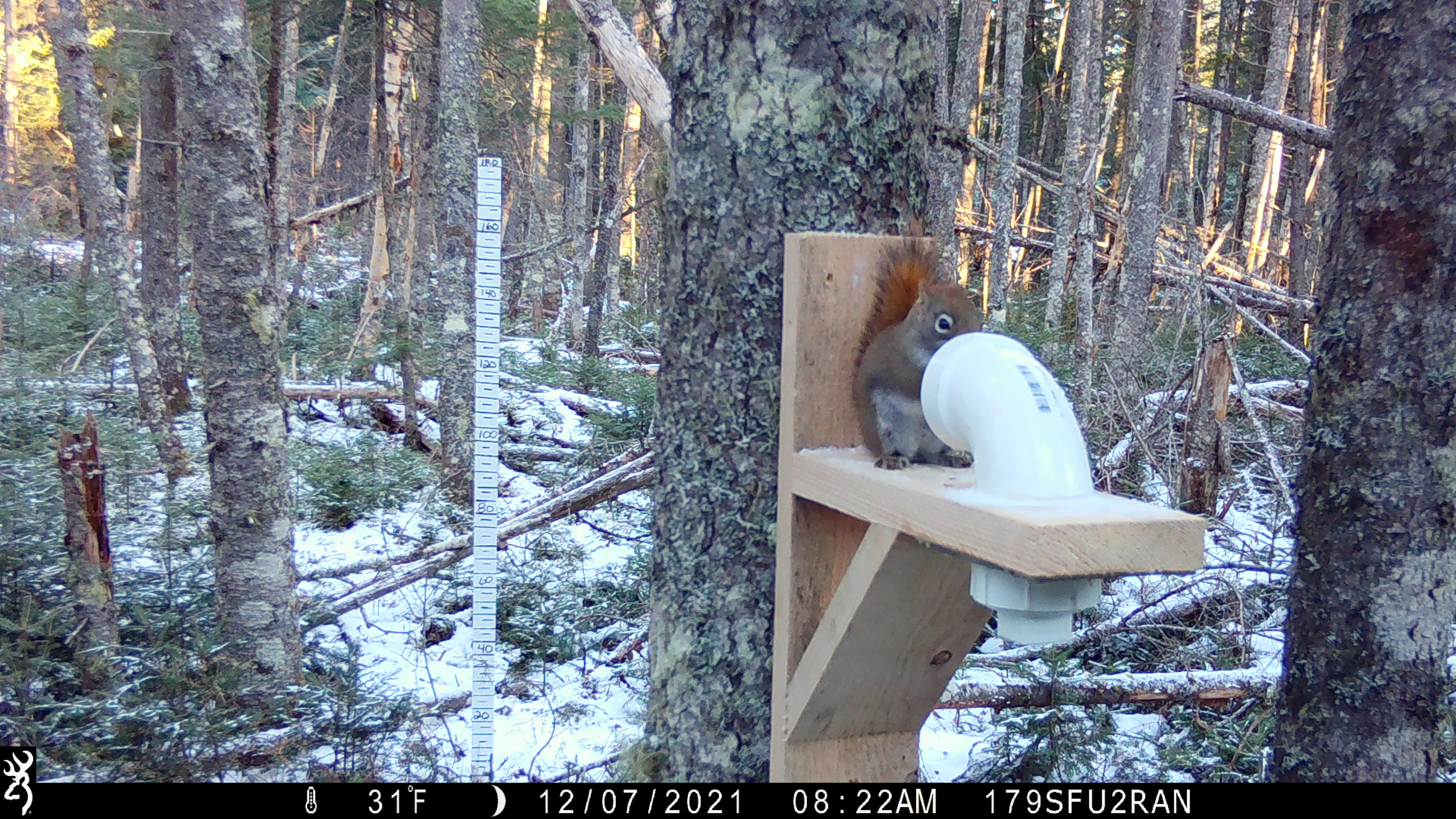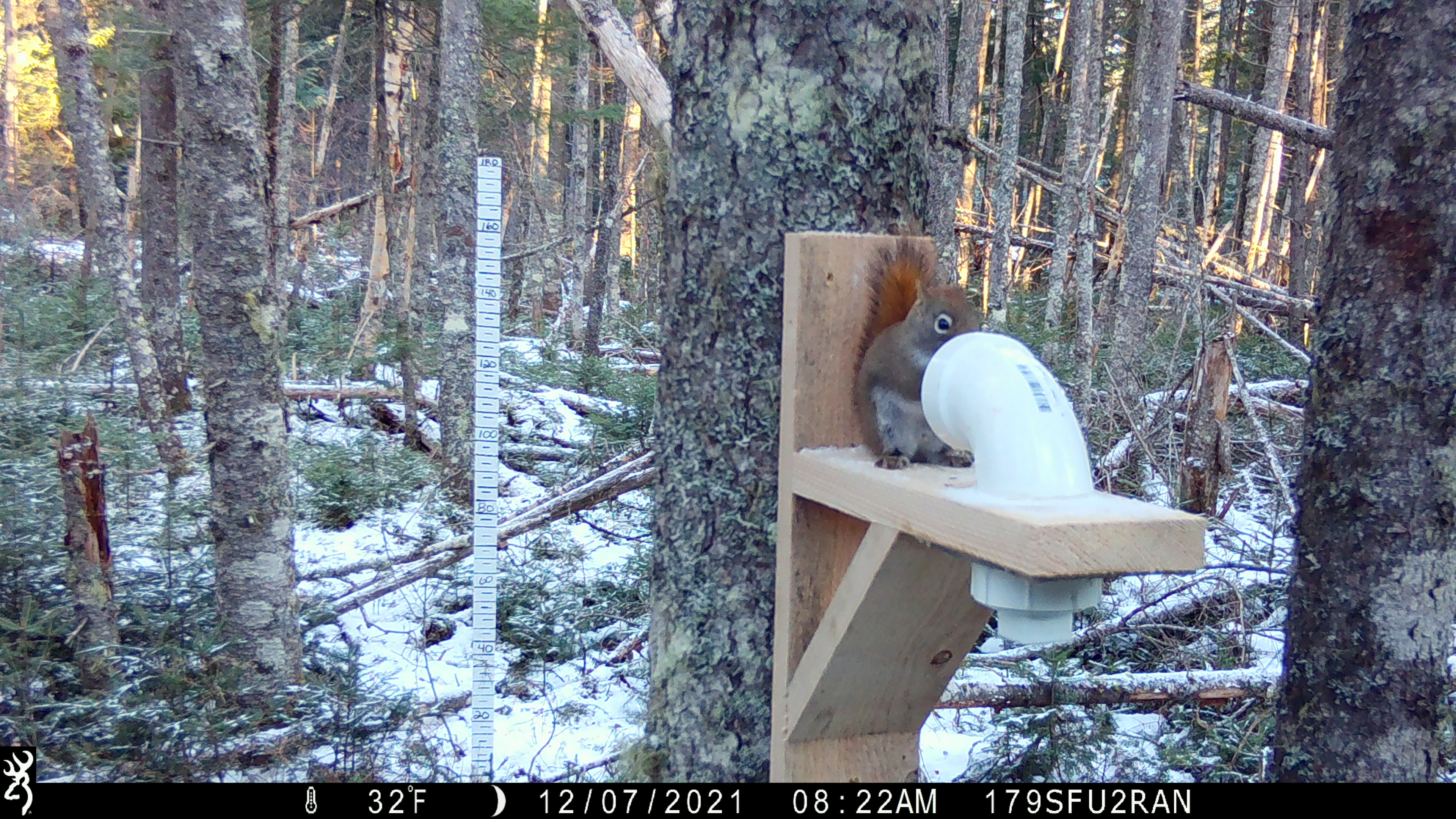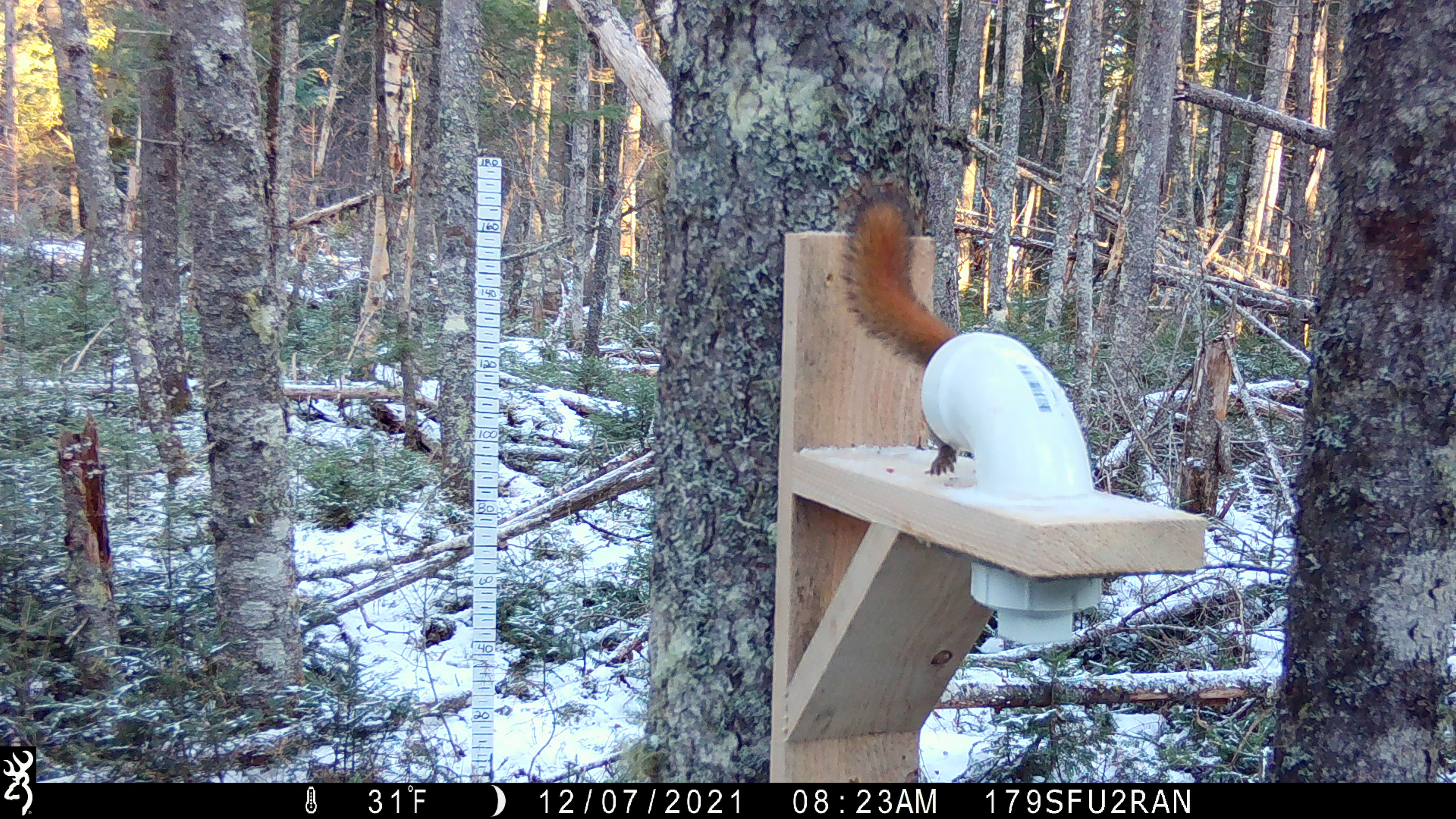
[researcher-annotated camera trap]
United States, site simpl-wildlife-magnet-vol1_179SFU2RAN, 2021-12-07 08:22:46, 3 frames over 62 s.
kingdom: Animalia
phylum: Chordata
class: Mammalia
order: Rodentia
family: Sciuridae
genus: Tamiasciurus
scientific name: Tamiasciurus hudsonicus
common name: red squirrel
Red squirrel (Tamiasciurus hudsonicus).